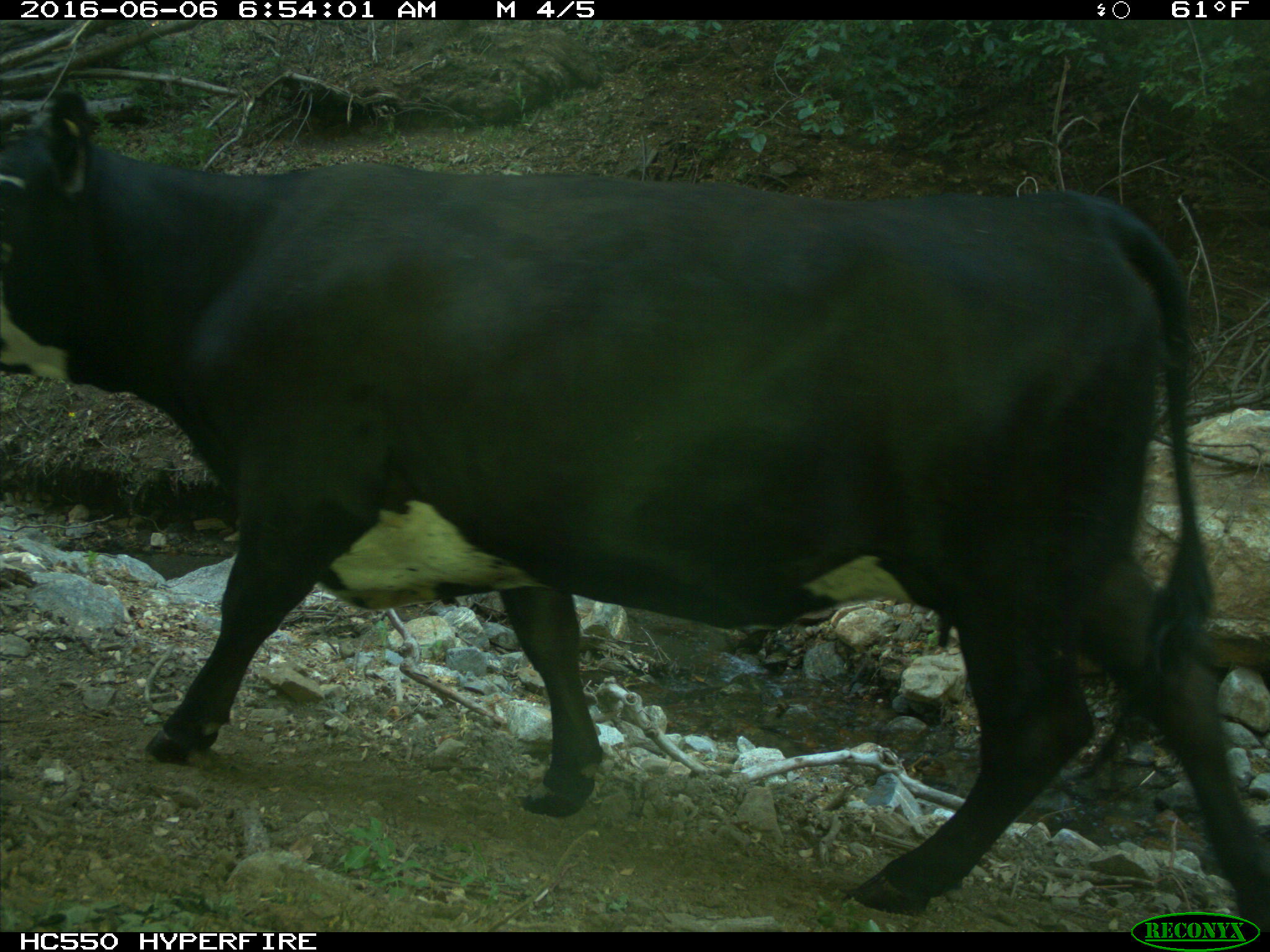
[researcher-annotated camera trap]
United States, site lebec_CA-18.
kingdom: Animalia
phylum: Chordata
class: Mammalia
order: Artiodactyla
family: Bovidae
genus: Bos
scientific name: Bos taurus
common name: domestic cow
Bos taurus (domestic cow).